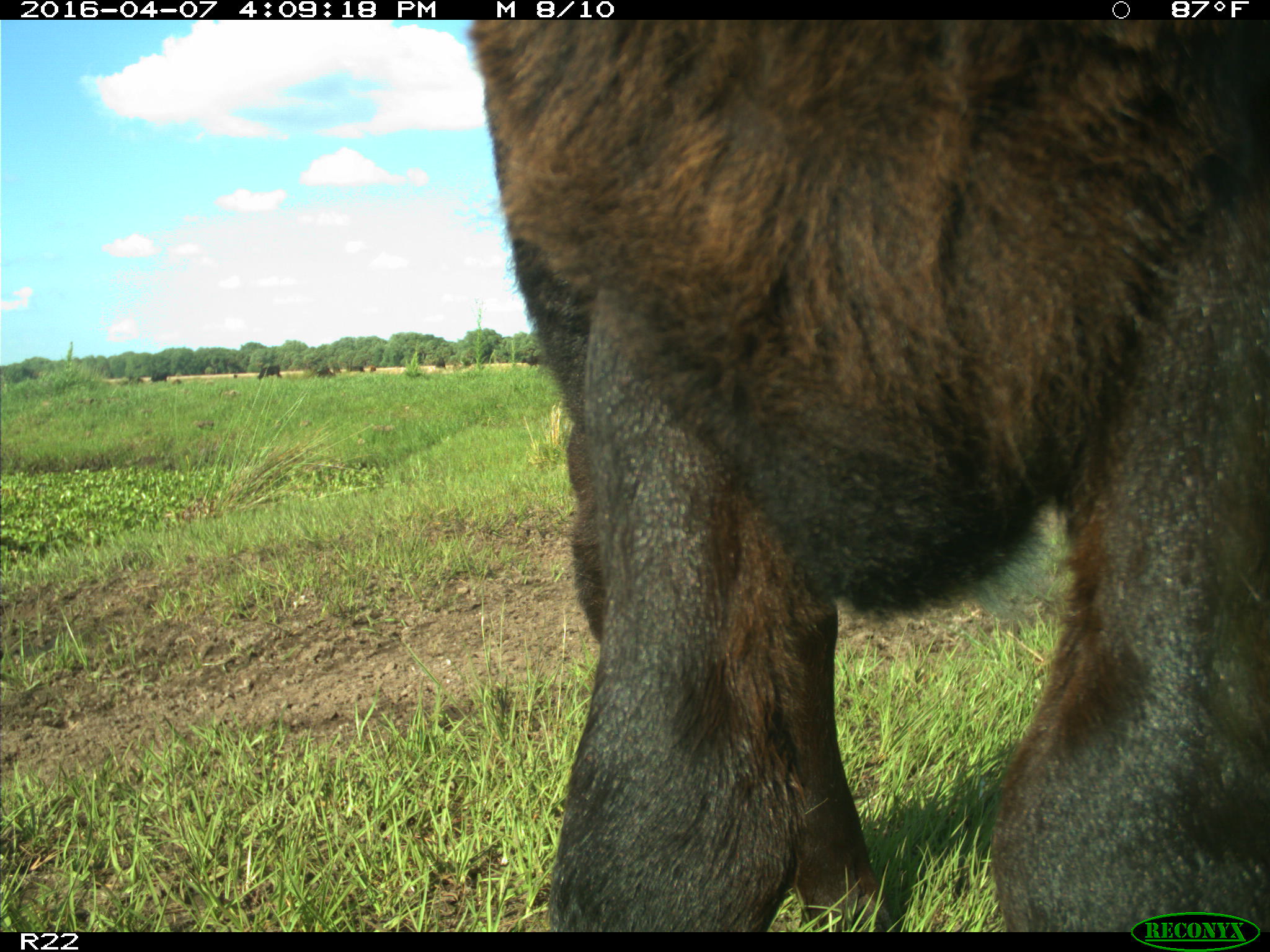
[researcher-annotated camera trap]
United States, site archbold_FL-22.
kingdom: Animalia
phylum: Chordata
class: Mammalia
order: Artiodactyla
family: Bovidae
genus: Bos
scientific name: Bos taurus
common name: domestic cow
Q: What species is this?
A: Bos taurus (domestic cow).